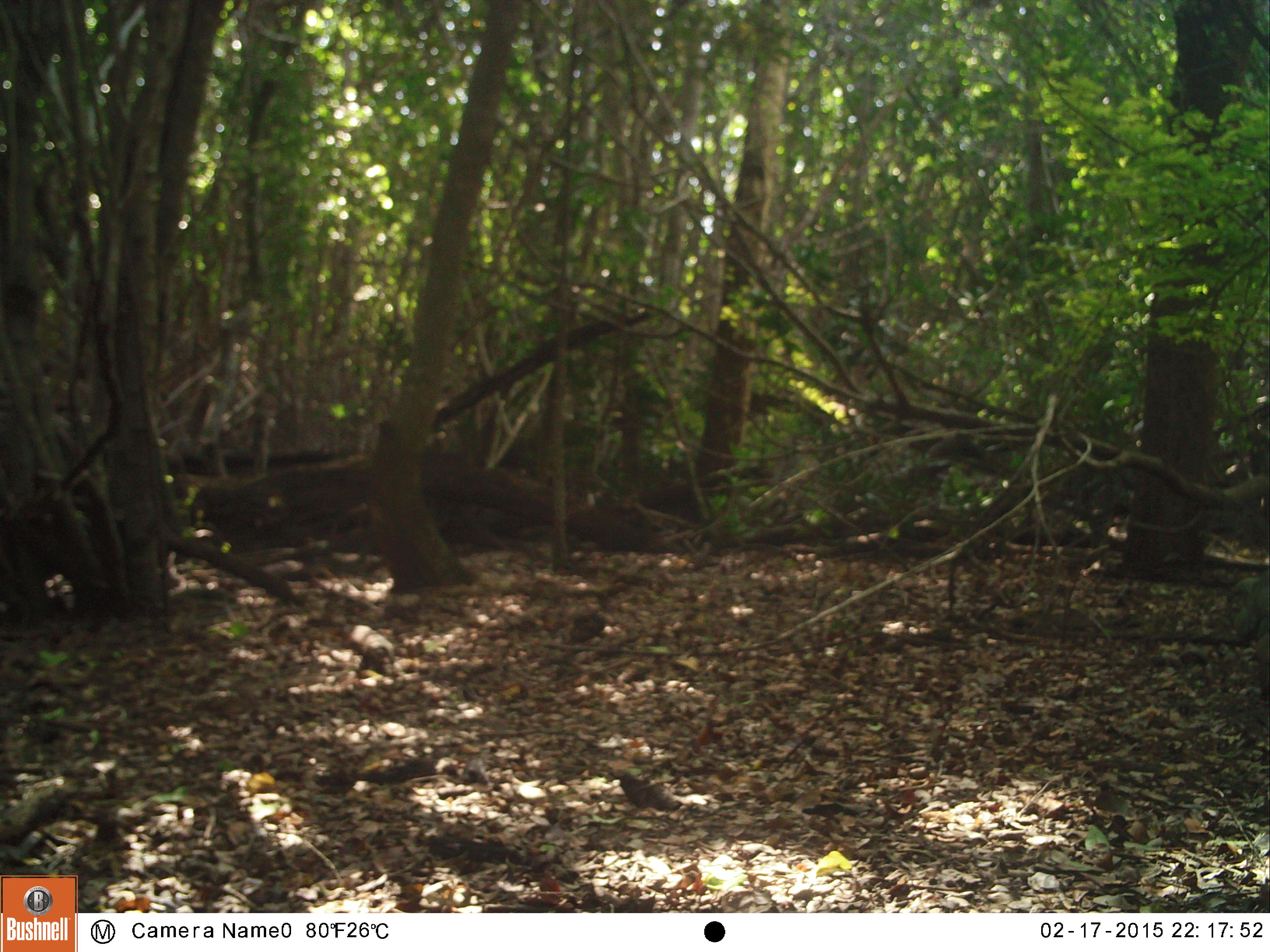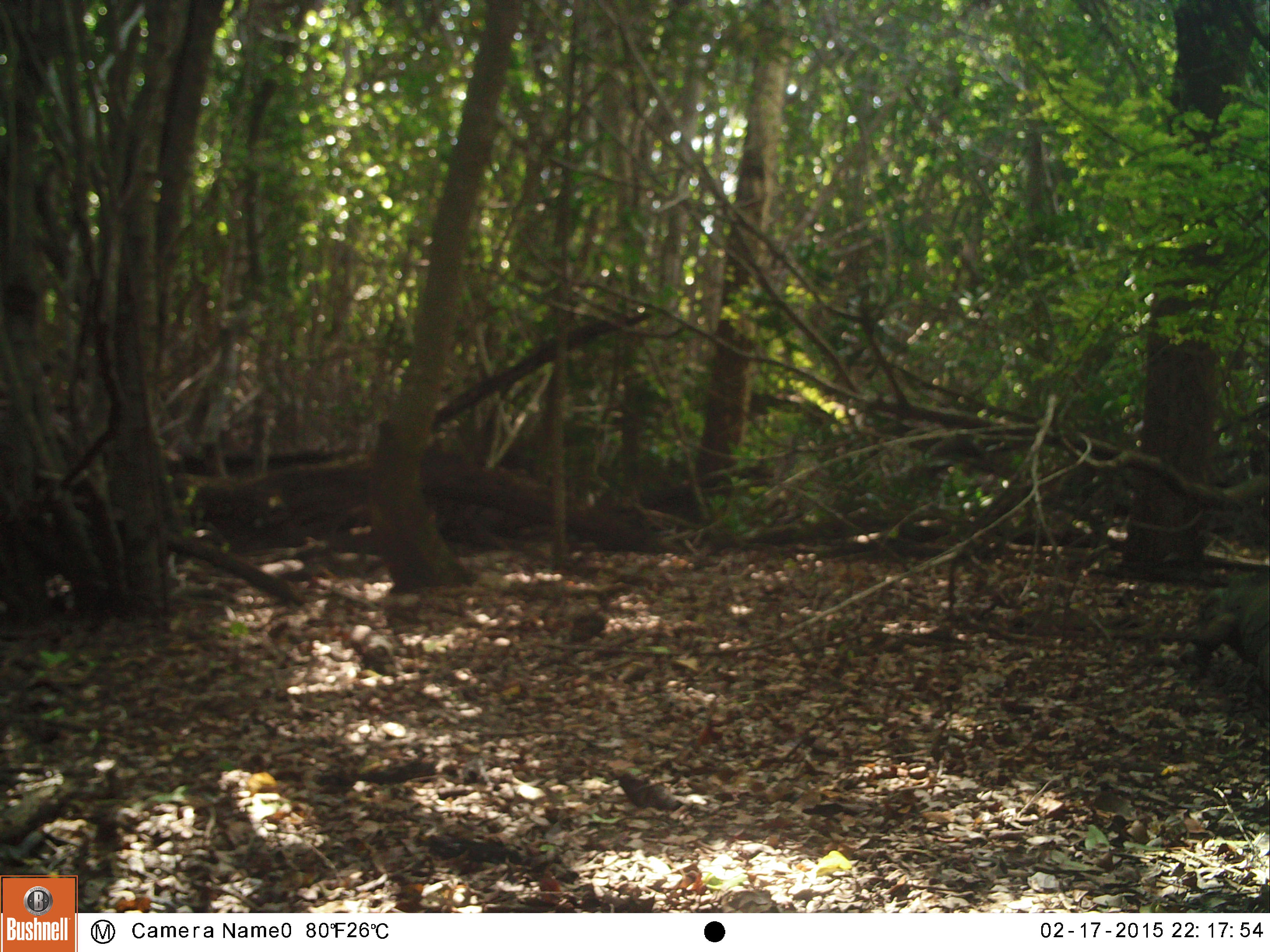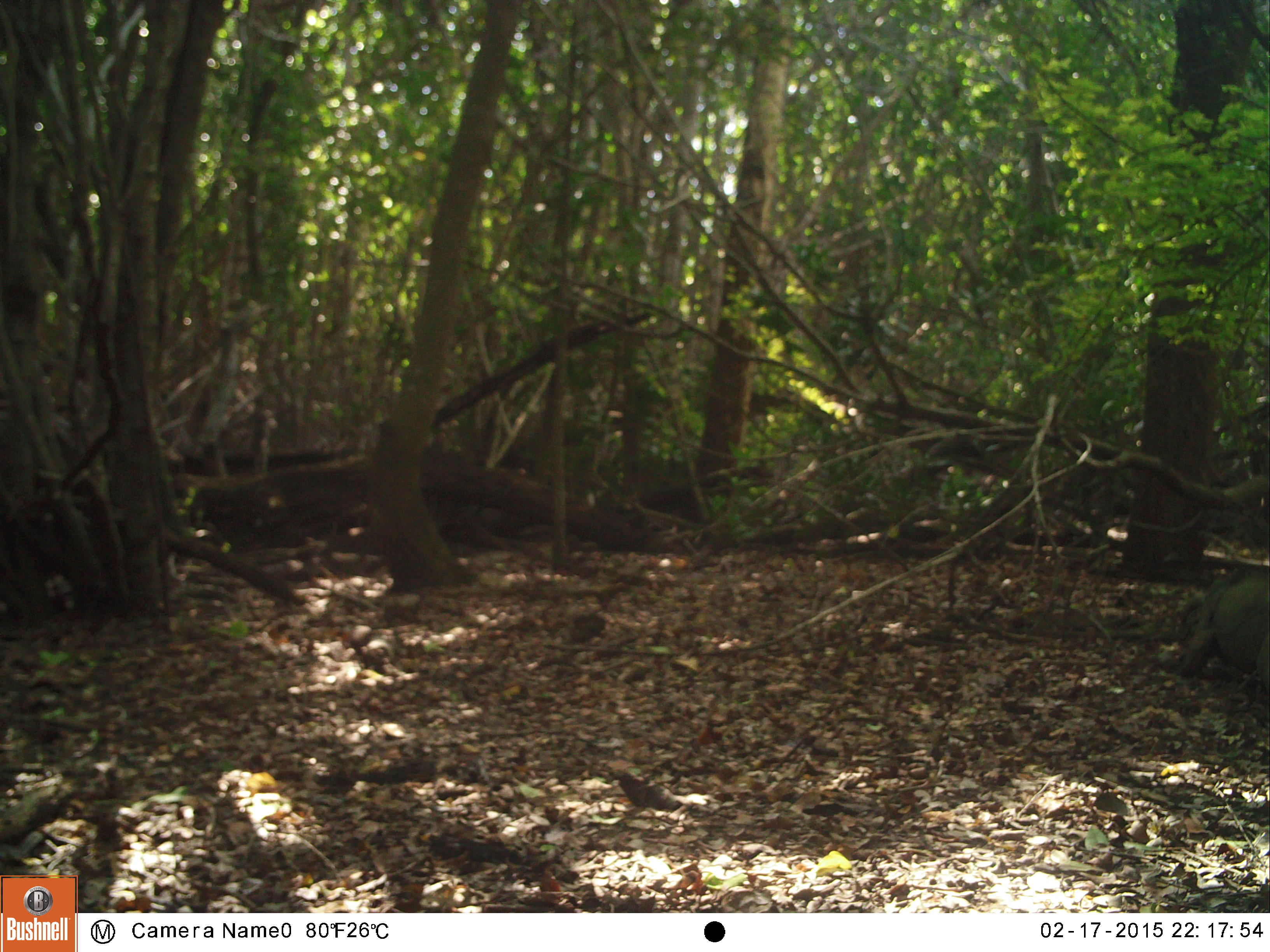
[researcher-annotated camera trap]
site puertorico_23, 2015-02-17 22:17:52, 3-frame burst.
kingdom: Animalia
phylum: Chordata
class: Reptilia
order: Squamata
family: Iguanidae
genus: Iguana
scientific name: Iguana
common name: typical iguanas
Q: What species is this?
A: Iguana (typical iguanas).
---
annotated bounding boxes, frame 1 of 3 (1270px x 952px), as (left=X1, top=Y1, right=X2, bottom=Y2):
iguana: (left=1222, top=566, right=1270, bottom=700)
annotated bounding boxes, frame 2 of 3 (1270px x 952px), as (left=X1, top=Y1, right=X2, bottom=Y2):
iguana: (left=1185, top=573, right=1270, bottom=704)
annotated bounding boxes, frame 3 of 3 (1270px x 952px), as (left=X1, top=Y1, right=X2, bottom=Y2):
iguana: (left=1177, top=569, right=1270, bottom=705)